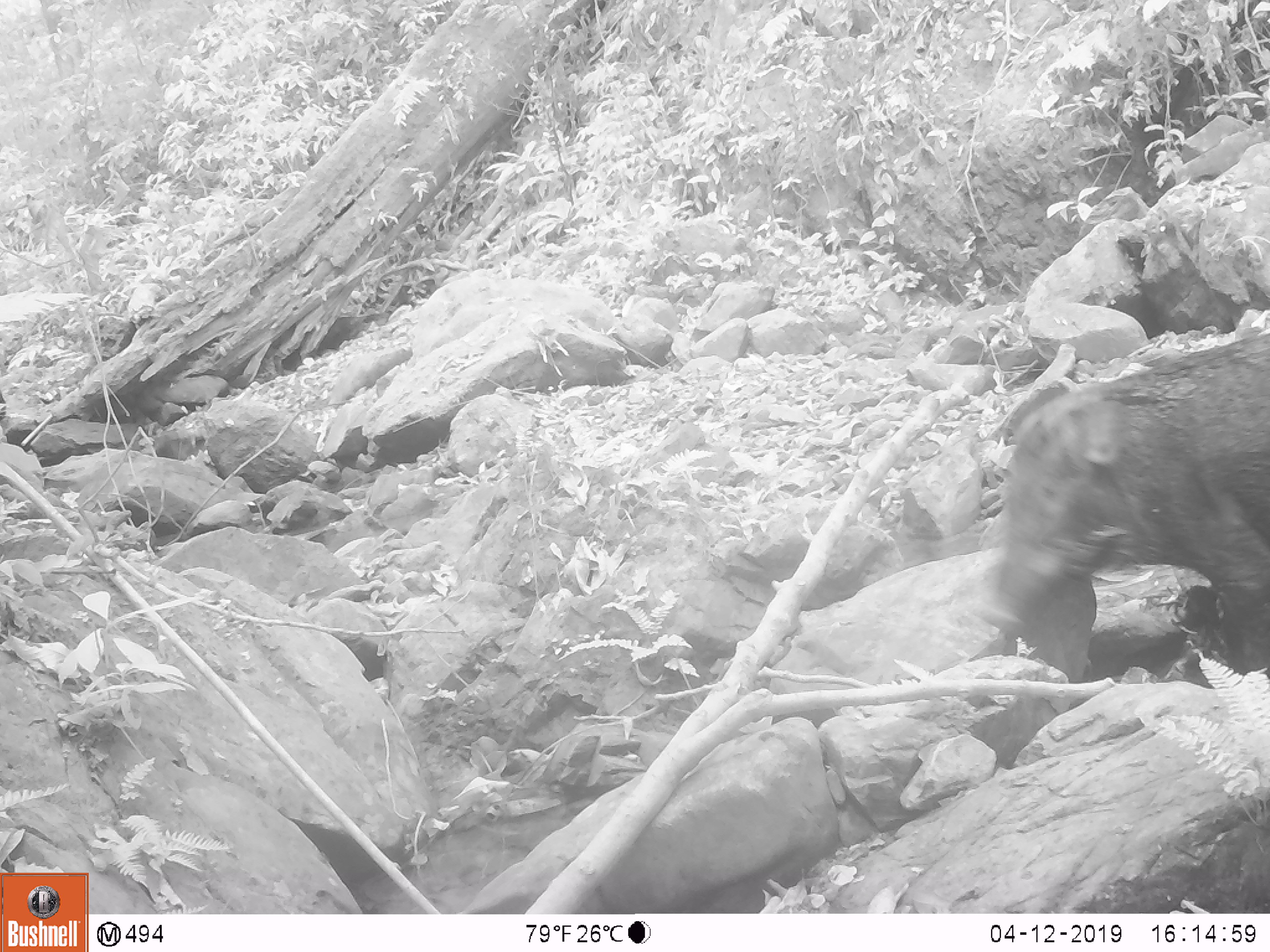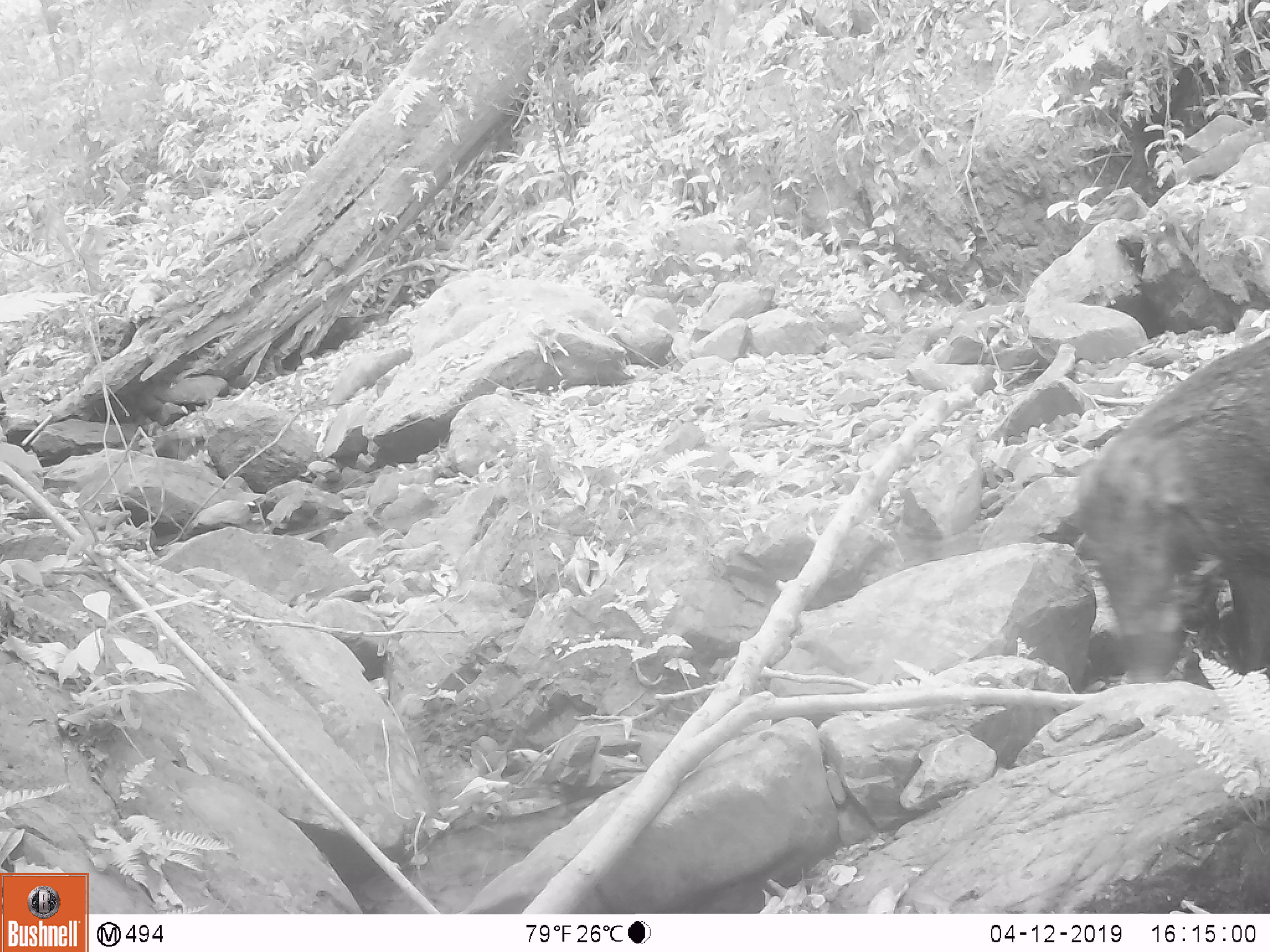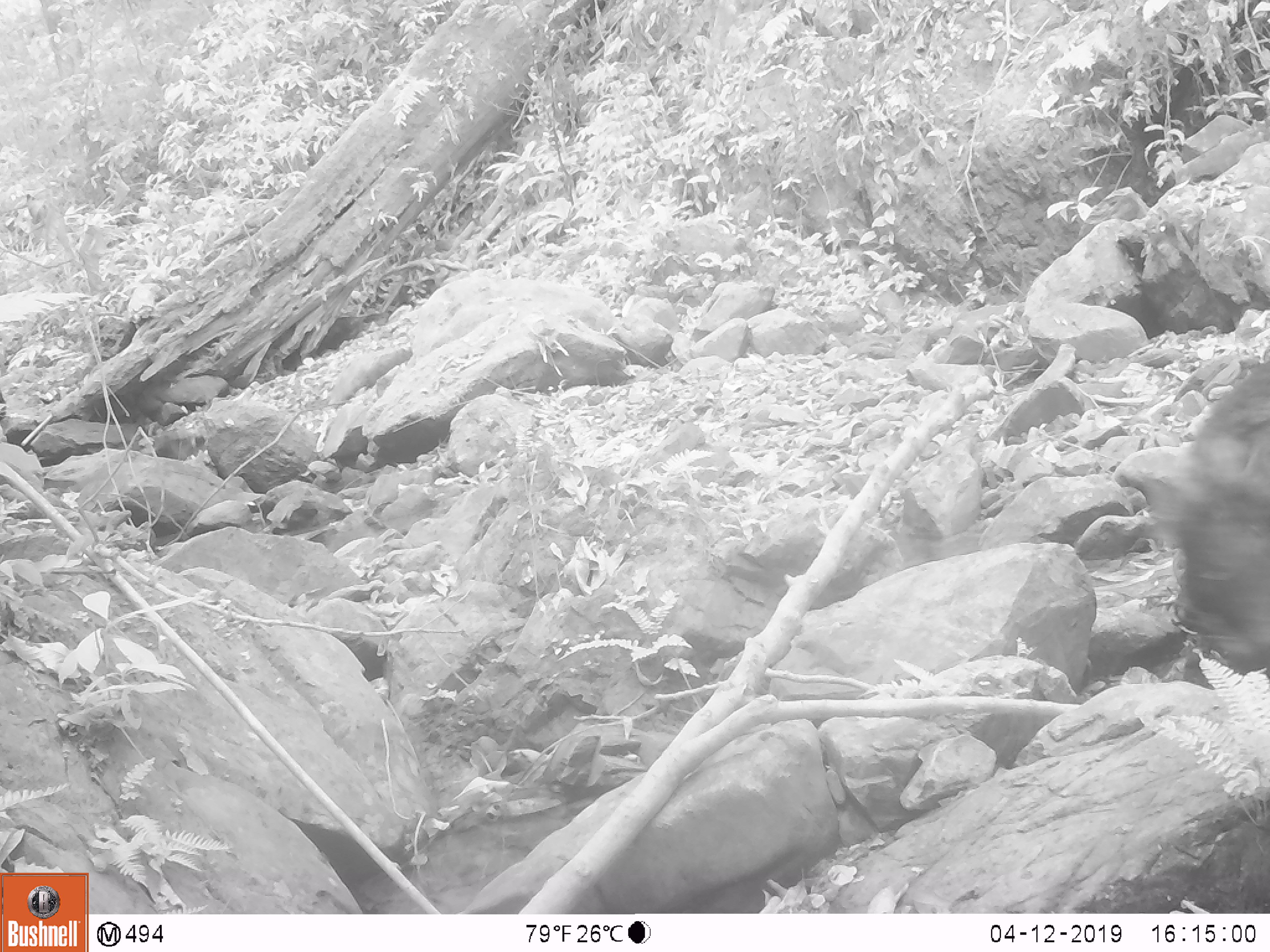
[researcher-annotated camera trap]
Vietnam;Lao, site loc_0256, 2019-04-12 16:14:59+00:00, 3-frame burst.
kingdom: Animalia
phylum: Chordata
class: Mammalia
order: Artiodactyla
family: Suidae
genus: Sus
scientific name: Sus scrofa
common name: eurasian wild pig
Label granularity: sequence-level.